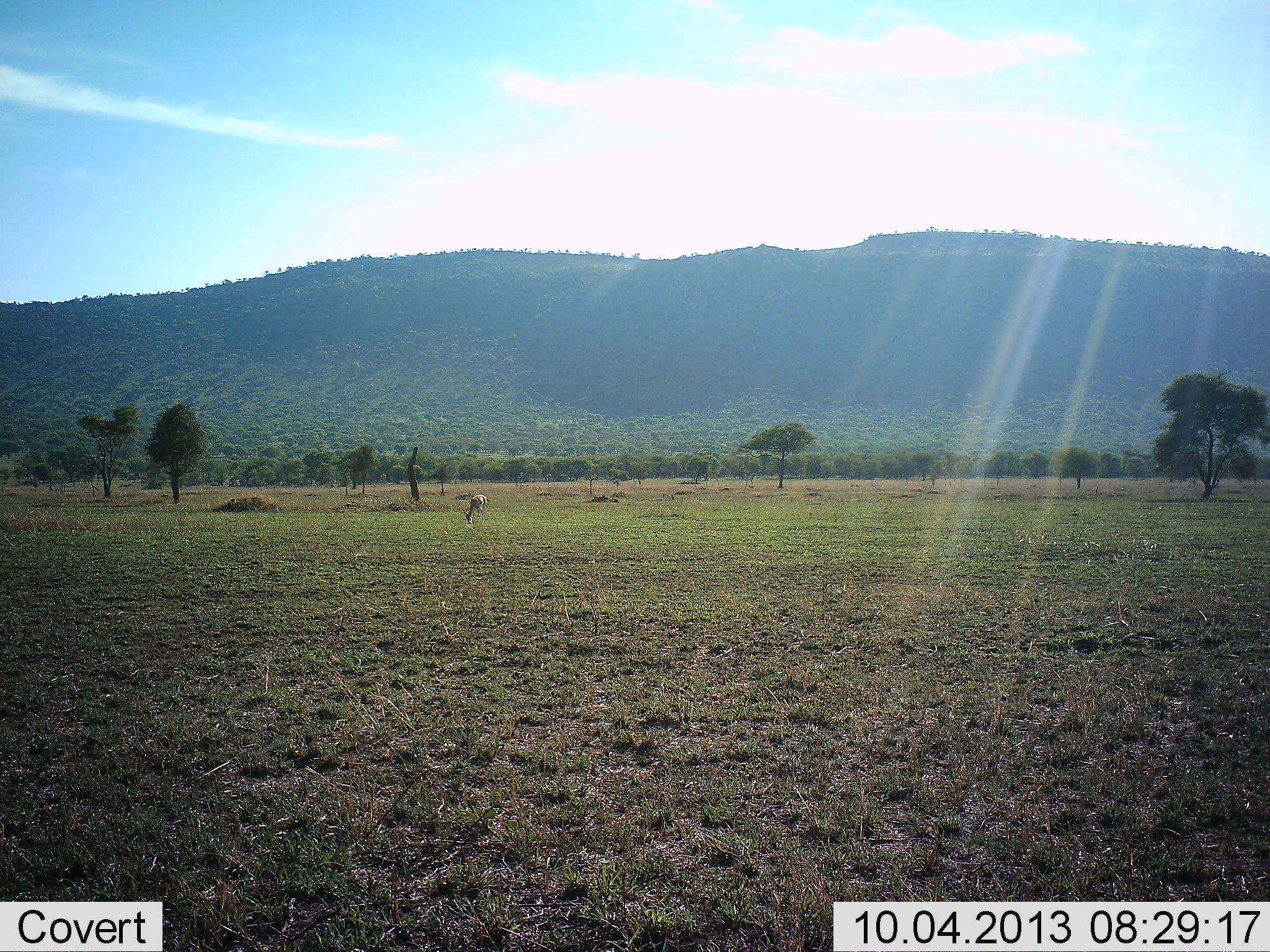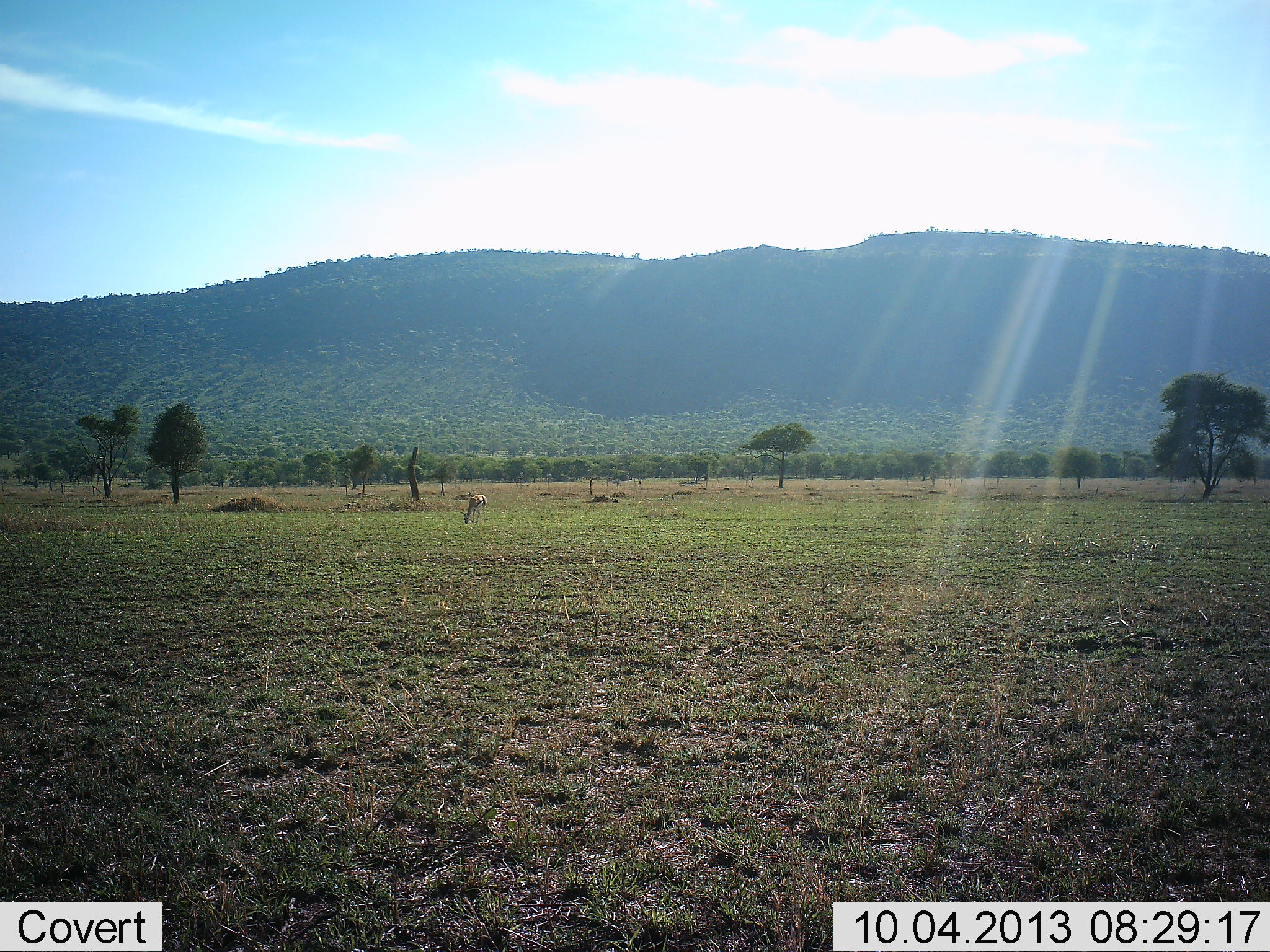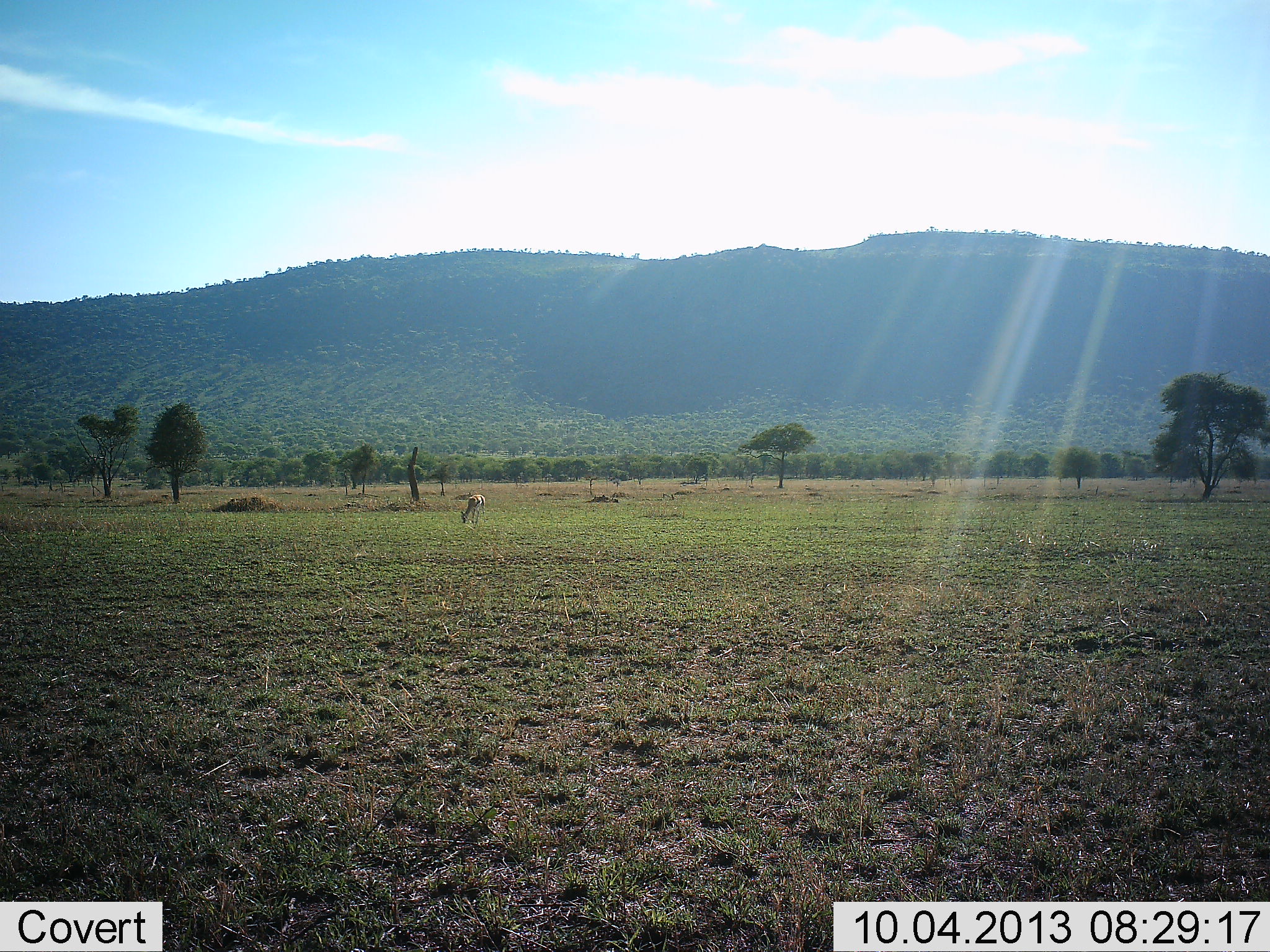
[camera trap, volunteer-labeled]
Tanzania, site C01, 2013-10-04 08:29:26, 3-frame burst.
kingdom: Animalia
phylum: Chordata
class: Mammalia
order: Artiodactyla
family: Bovidae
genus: Eudorcas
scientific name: Eudorcas thomsonii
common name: thomson's gazelle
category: gazellethomsons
Gazellethomsons (thomson's gazelle) (Eudorcas thomsonii), count 1. Behavior (volunteer vote fractions): standing 21%, resting 0%, moving 0%, interacting 0%. Young present (vote fraction): 0%. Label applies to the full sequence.